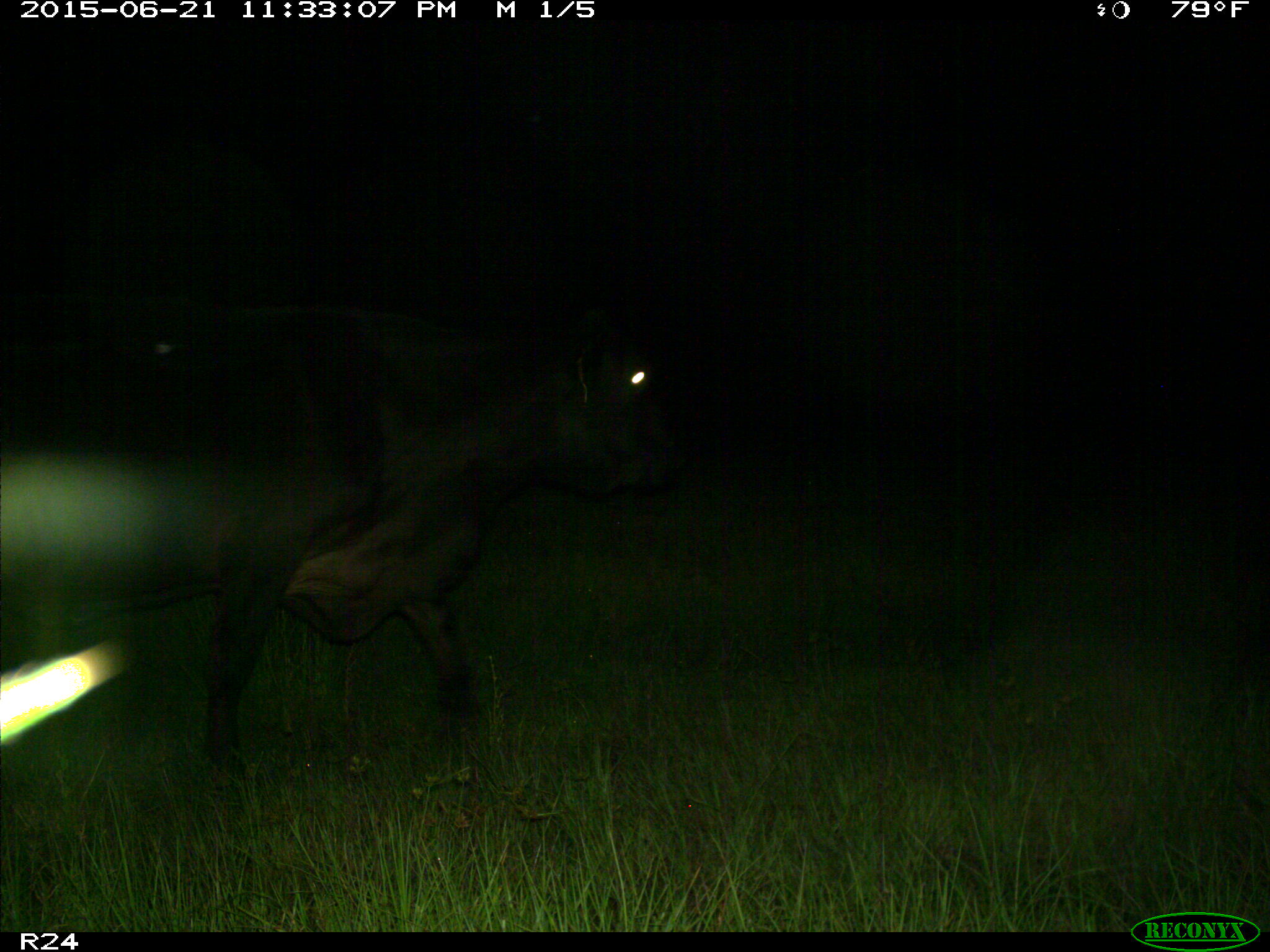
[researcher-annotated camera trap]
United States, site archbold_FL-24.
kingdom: Animalia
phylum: Chordata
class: Mammalia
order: Artiodactyla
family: Bovidae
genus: Bos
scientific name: Bos taurus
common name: domestic cow